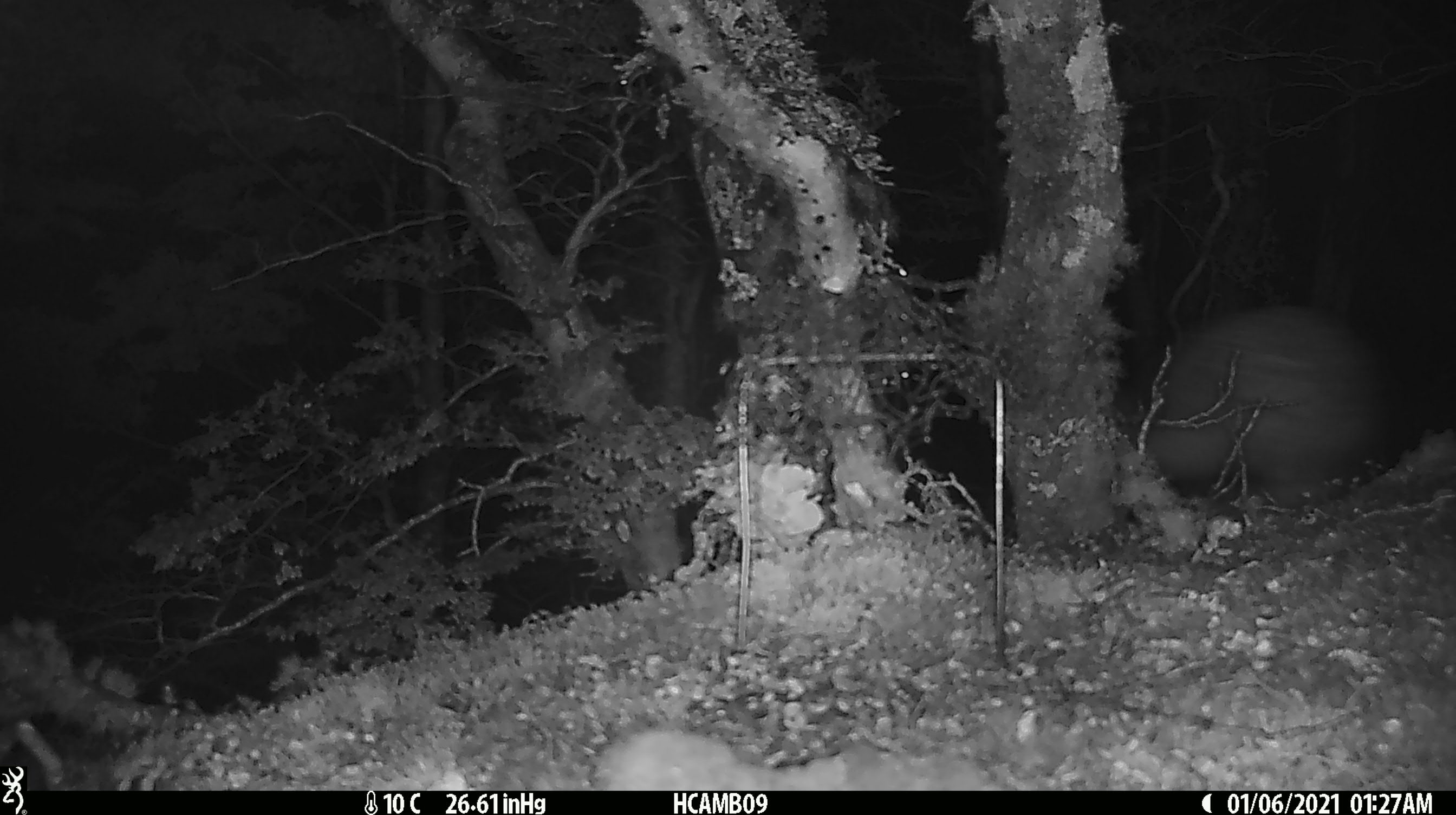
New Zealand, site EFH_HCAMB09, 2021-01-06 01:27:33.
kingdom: Animalia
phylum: Chordata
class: Aves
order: Apterygiformes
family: Apterygidae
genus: Apteryx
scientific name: Apteryx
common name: kiwi